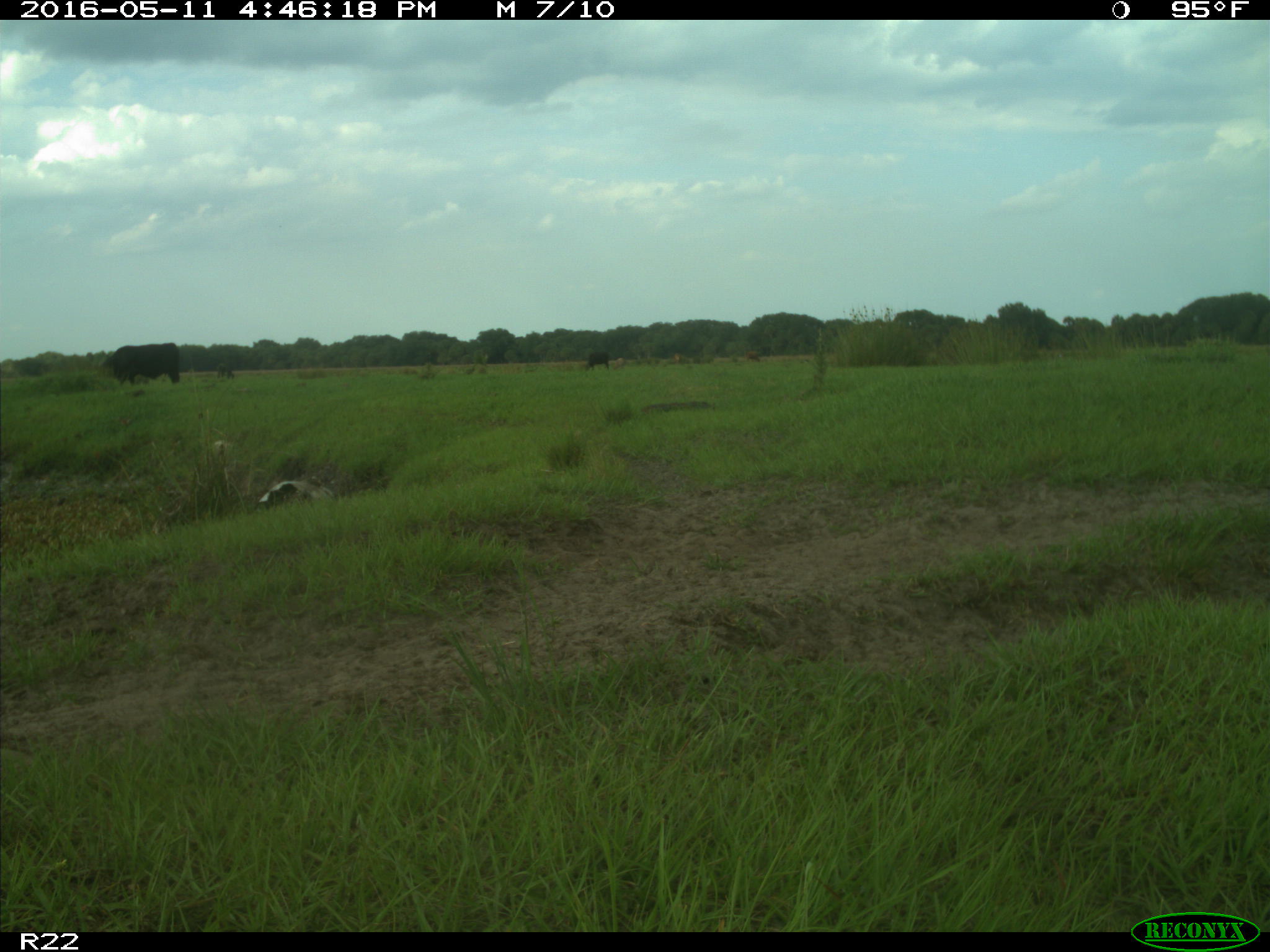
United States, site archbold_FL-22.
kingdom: Animalia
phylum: Chordata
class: Mammalia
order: Artiodactyla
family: Bovidae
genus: Bos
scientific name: Bos taurus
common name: domestic cow